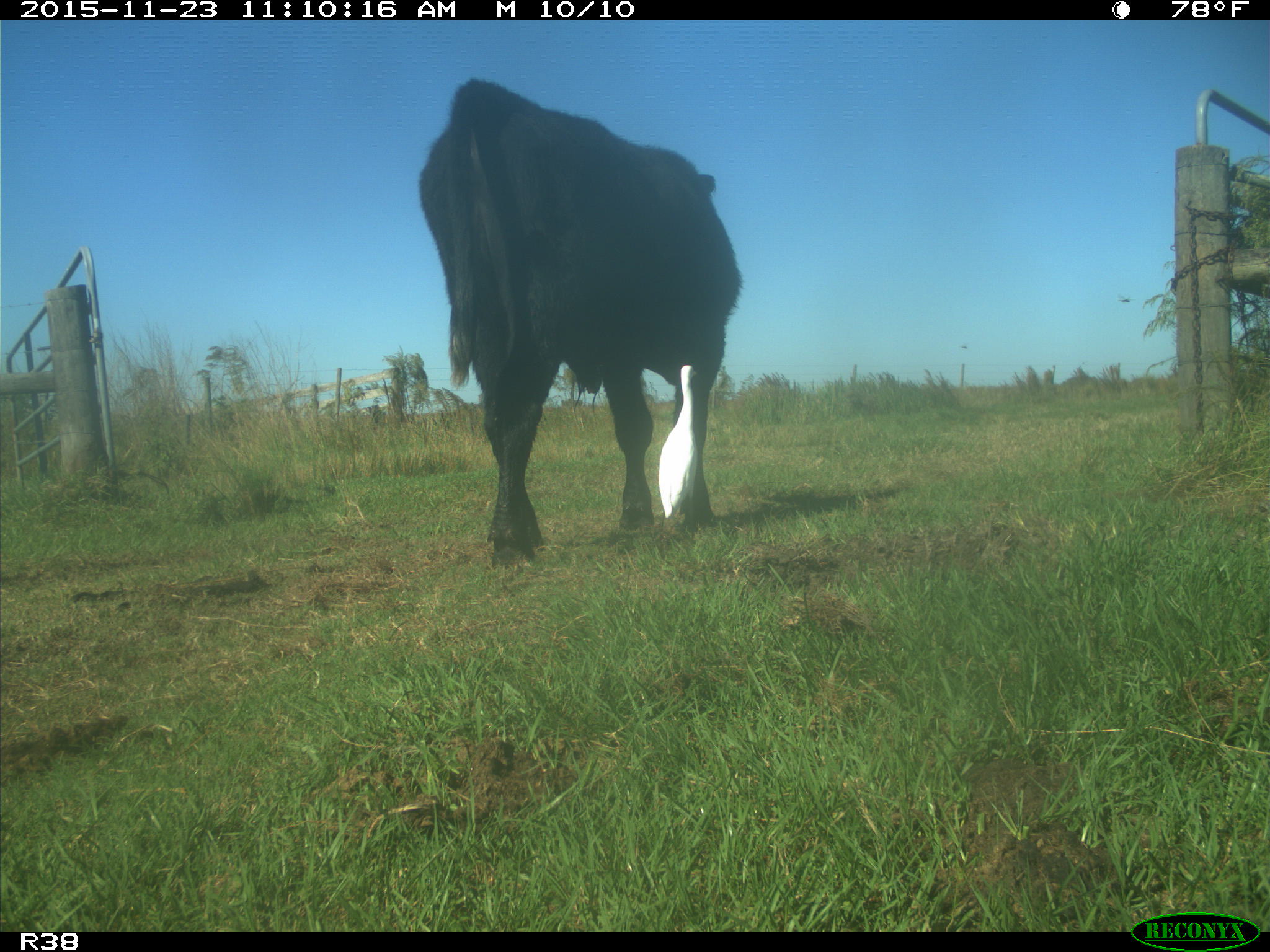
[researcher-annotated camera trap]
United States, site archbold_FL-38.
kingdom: Animalia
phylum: Chordata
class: Mammalia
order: Artiodactyla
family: Bovidae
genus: Bos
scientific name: Bos taurus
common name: domestic cow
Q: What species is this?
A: Bos taurus (domestic cow).